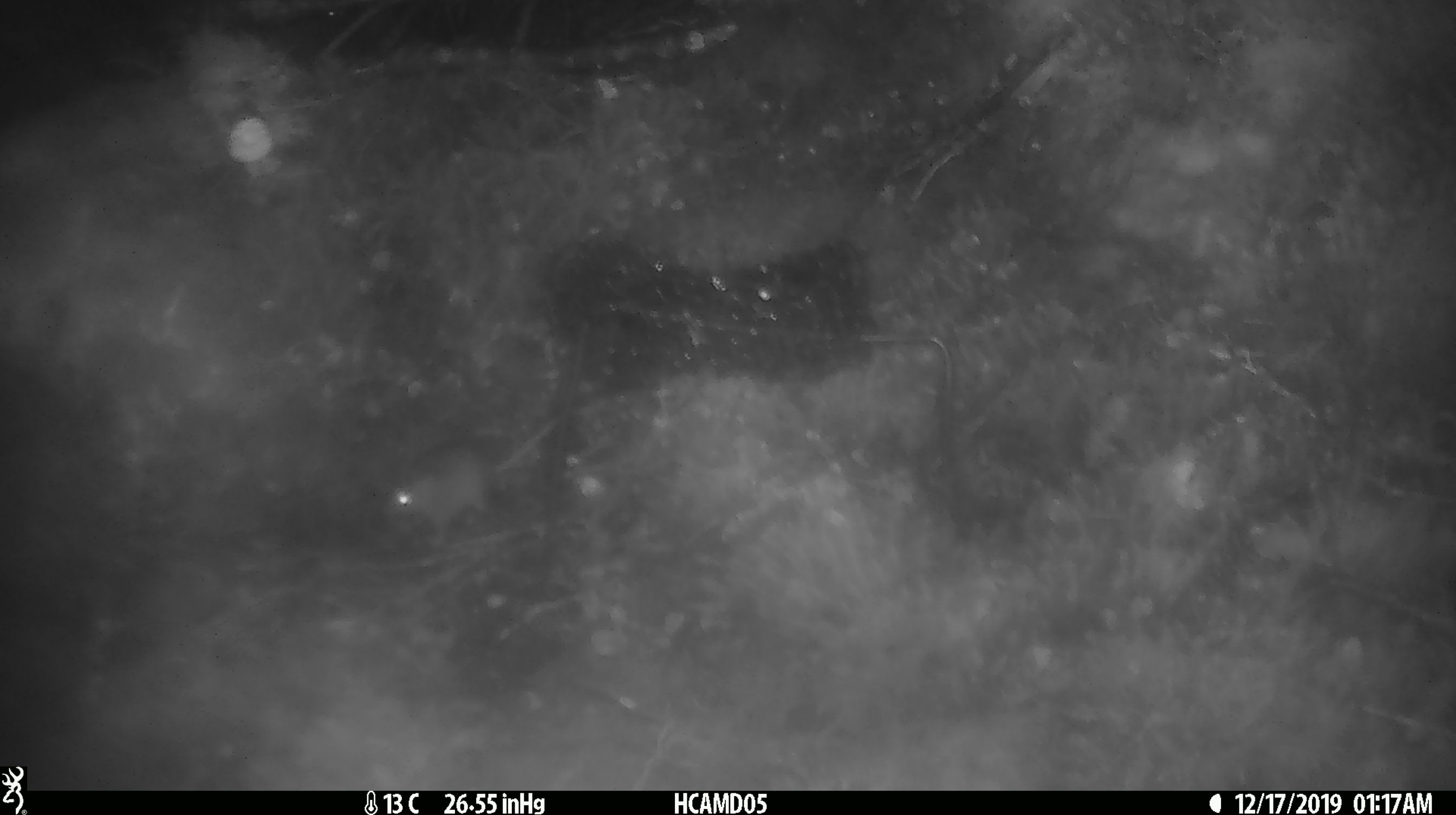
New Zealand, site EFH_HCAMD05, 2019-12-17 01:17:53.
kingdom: Animalia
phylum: Chordata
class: Mammalia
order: Rodentia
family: Muridae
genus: Mus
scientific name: Mus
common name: mouse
Mouse (Mus).